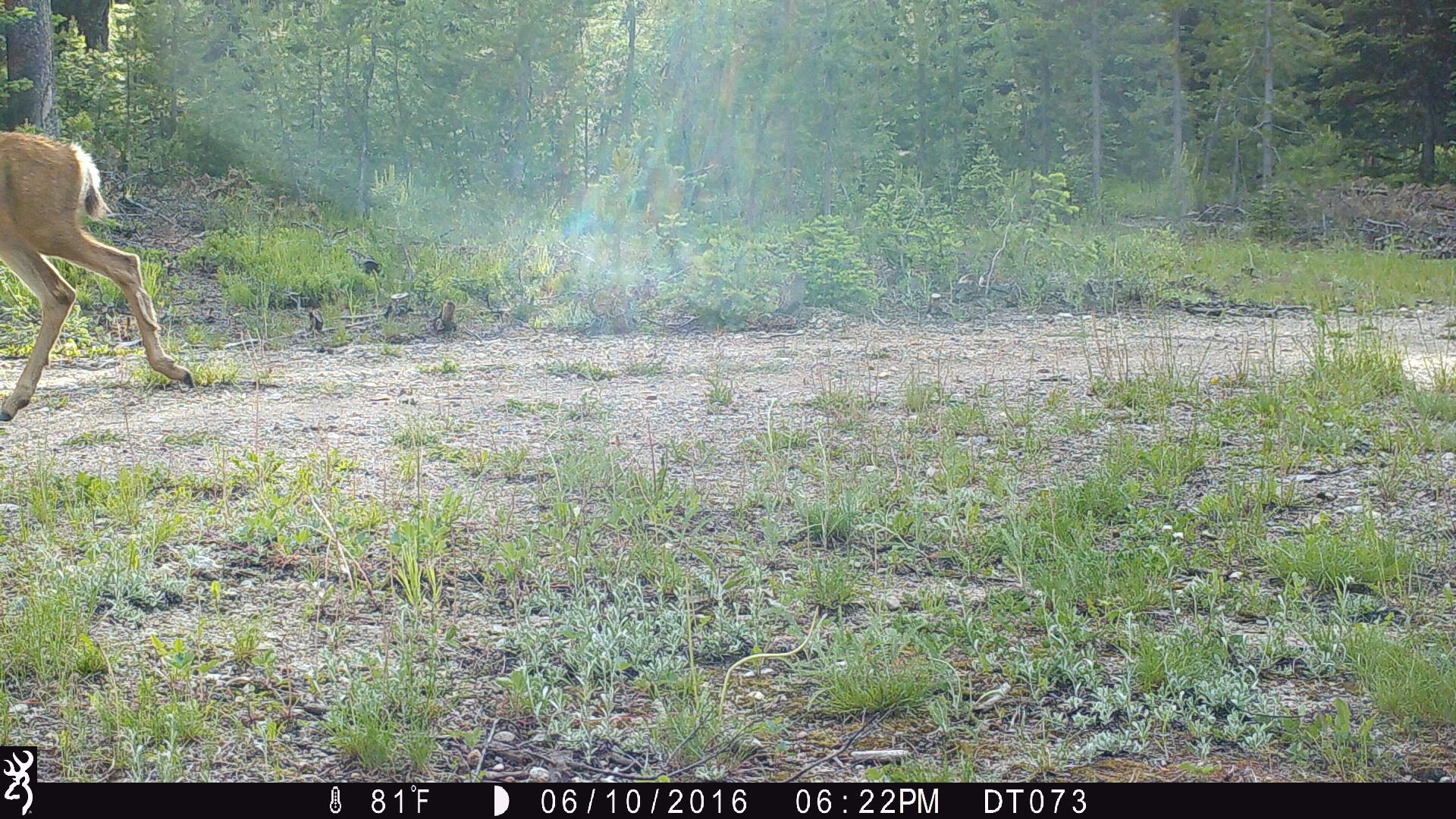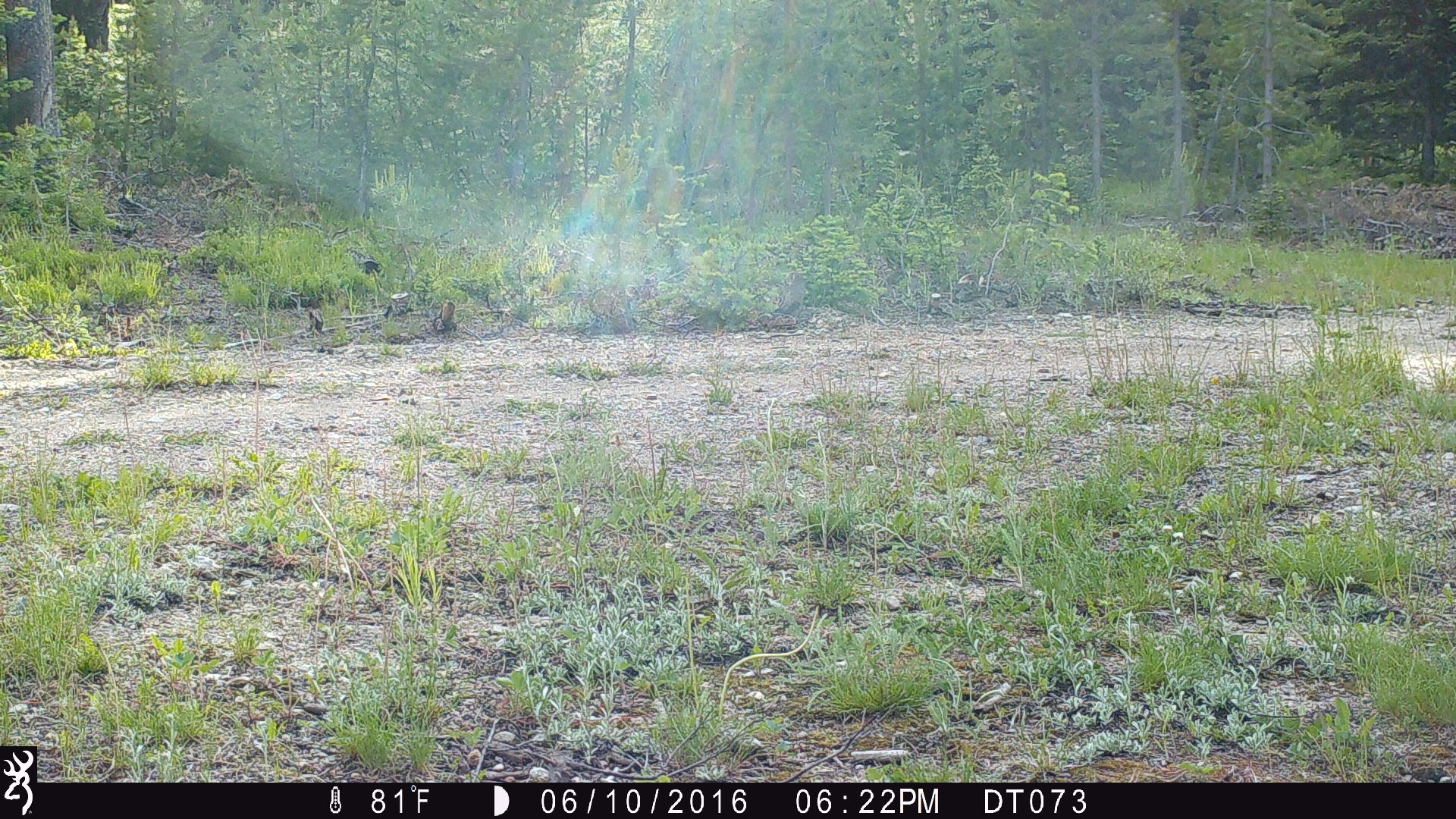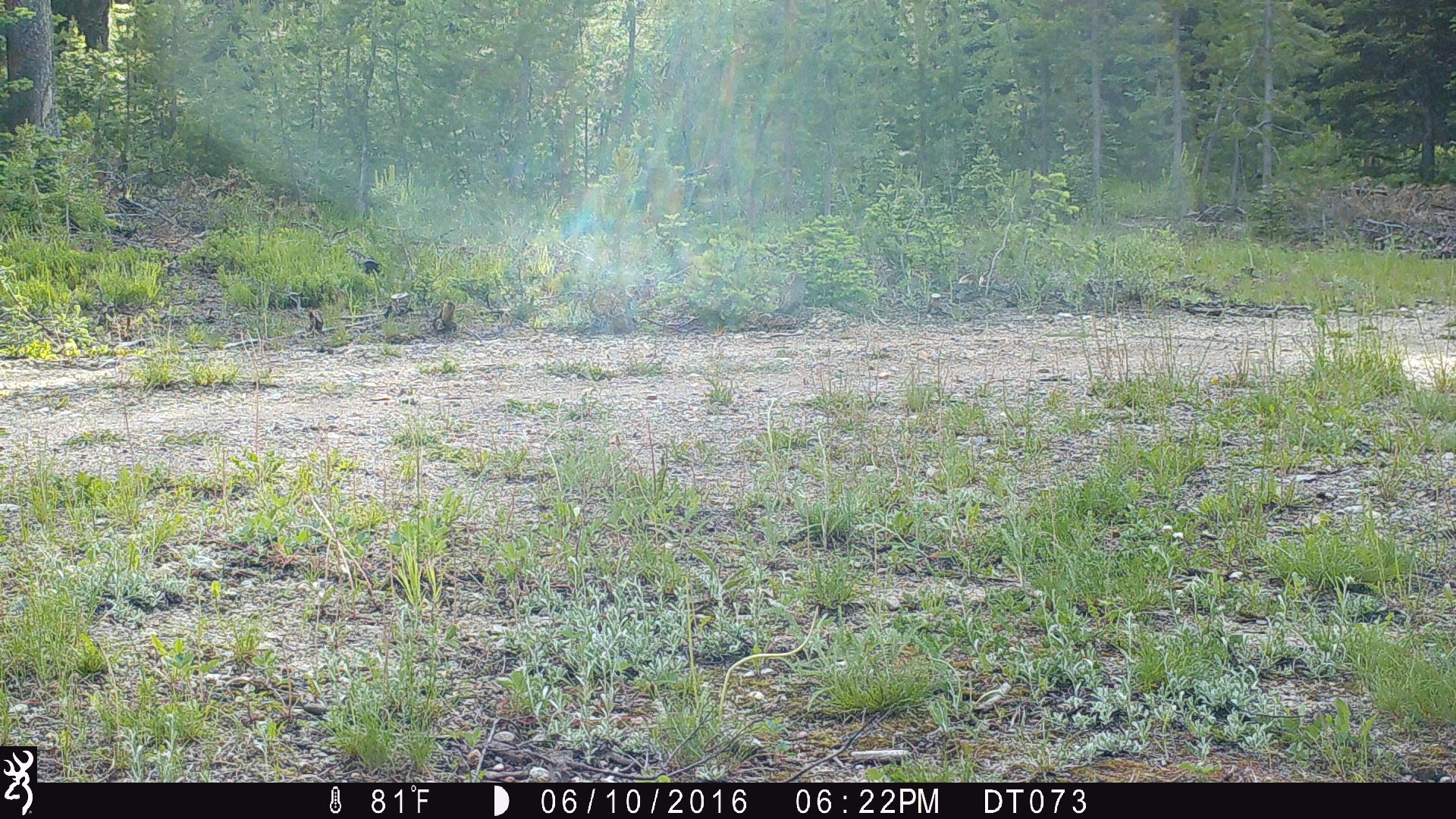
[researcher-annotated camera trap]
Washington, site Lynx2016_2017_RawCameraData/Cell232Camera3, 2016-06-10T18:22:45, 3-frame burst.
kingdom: Animalia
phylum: Chordata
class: Mammalia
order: Artiodactyla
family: Cervidae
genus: Odocoileus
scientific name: Odocoileus hemionus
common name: mule deer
Odocoileus hemionus (mule deer). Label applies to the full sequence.